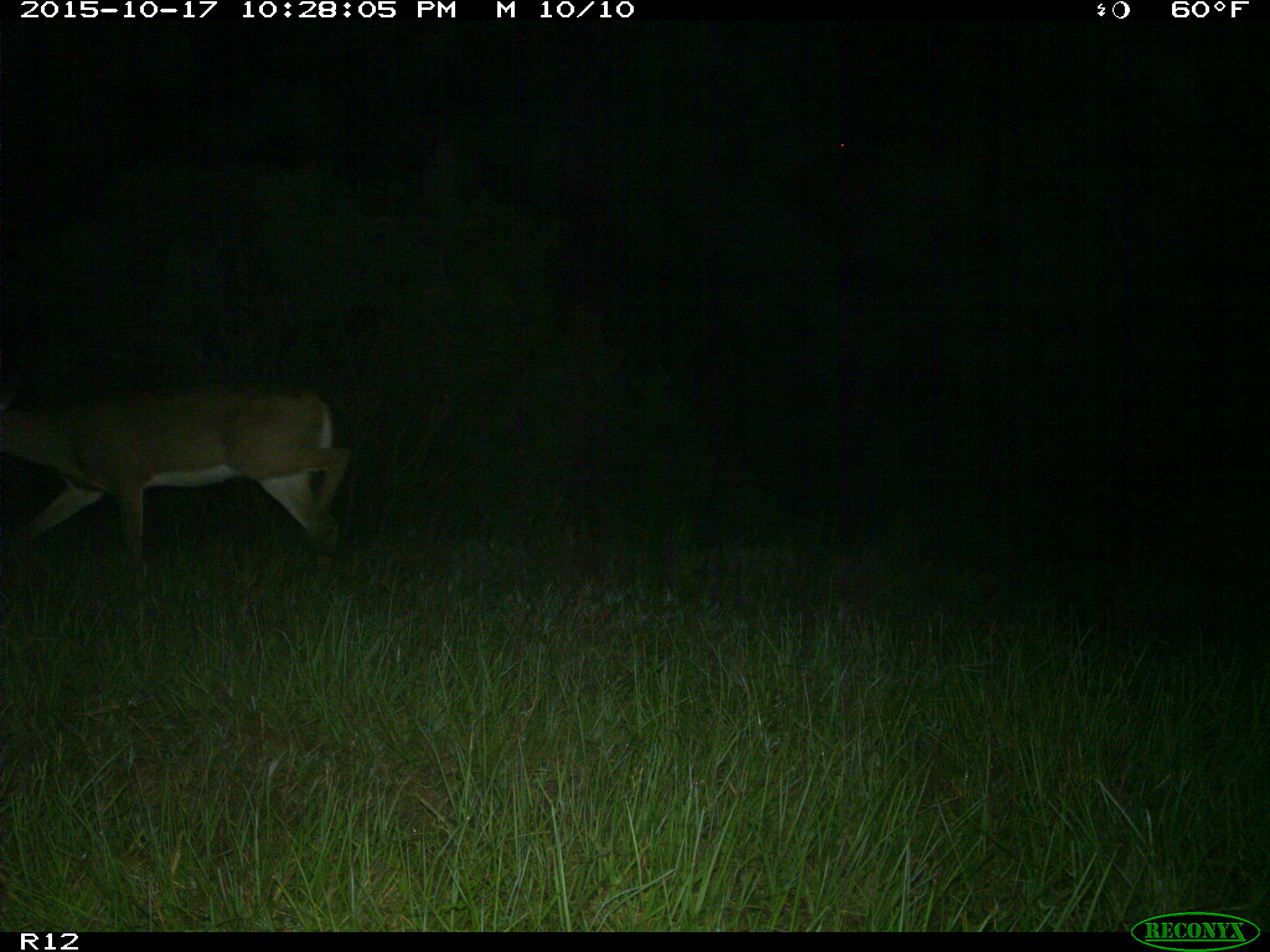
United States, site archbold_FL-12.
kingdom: Animalia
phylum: Chordata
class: Mammalia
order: Artiodactyla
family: Cervidae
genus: Odocoileus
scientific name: Odocoileus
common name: deer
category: unidentified deer